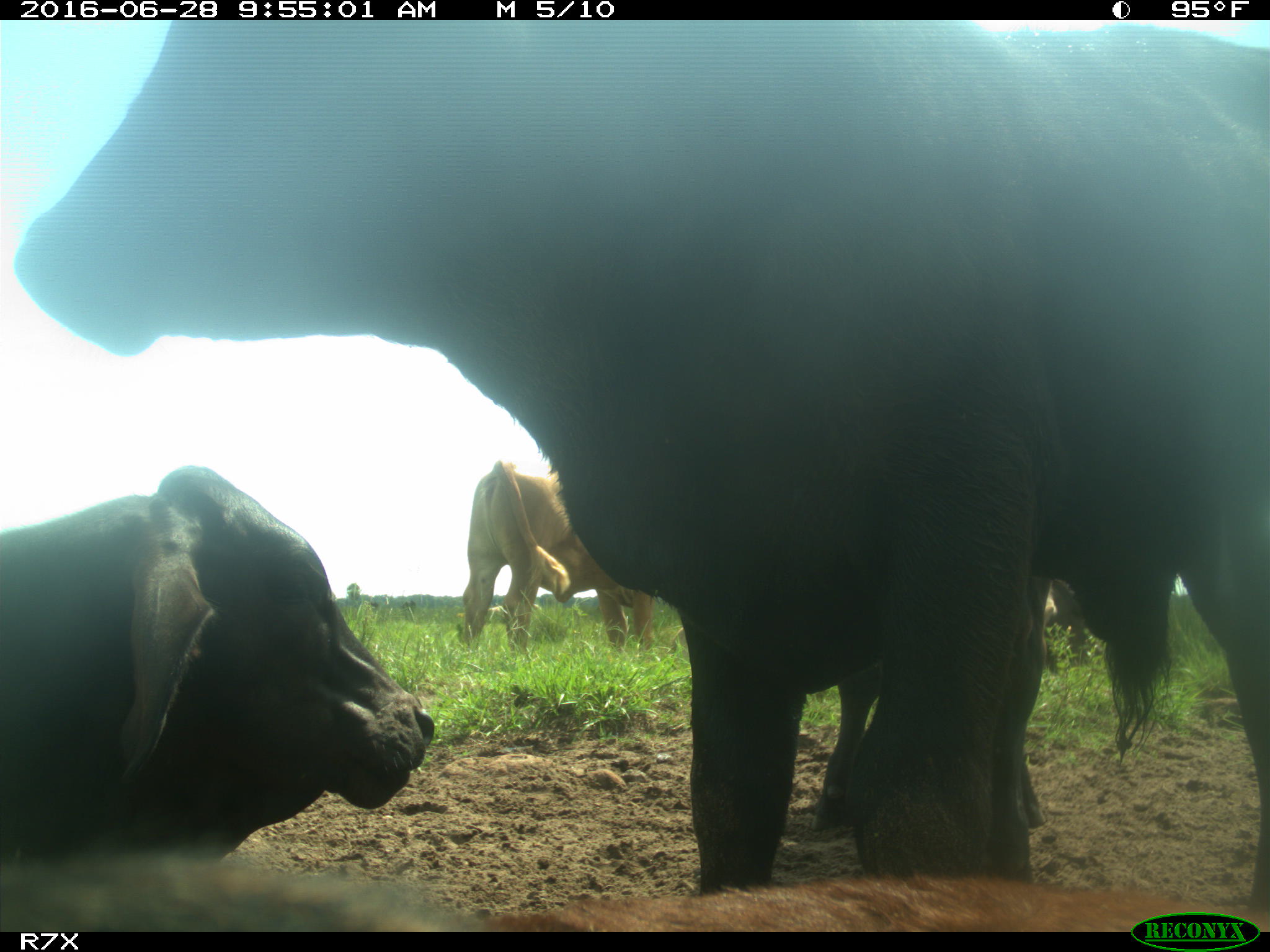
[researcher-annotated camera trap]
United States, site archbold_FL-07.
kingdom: Animalia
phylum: Chordata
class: Mammalia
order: Artiodactyla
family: Bovidae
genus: Bos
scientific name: Bos taurus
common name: domestic cow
Bos taurus (domestic cow).